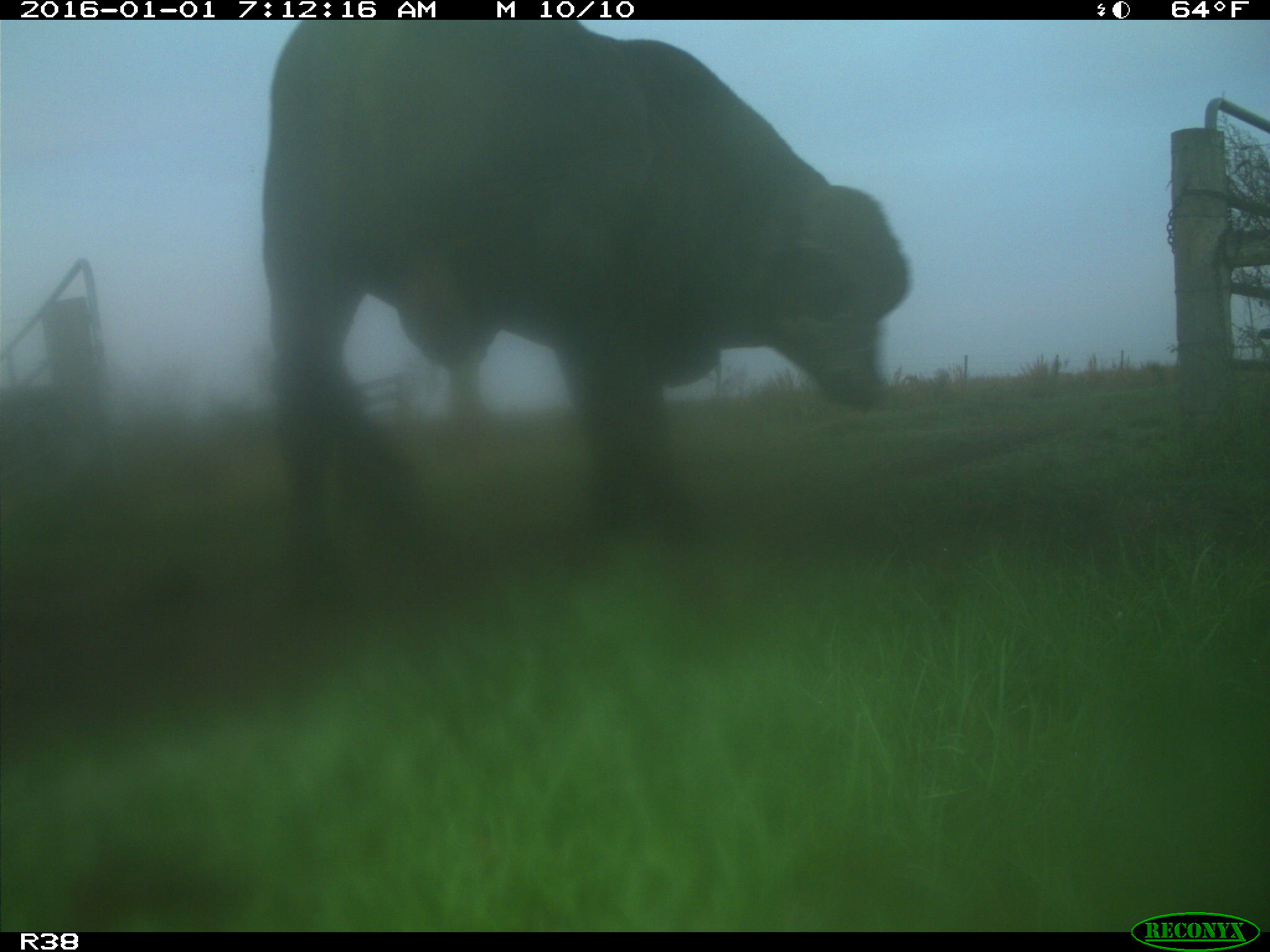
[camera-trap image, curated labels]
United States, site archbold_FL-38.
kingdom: Animalia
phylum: Chordata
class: Mammalia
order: Artiodactyla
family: Bovidae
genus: Bos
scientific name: Bos taurus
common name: domestic cow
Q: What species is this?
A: Bos taurus (domestic cow).